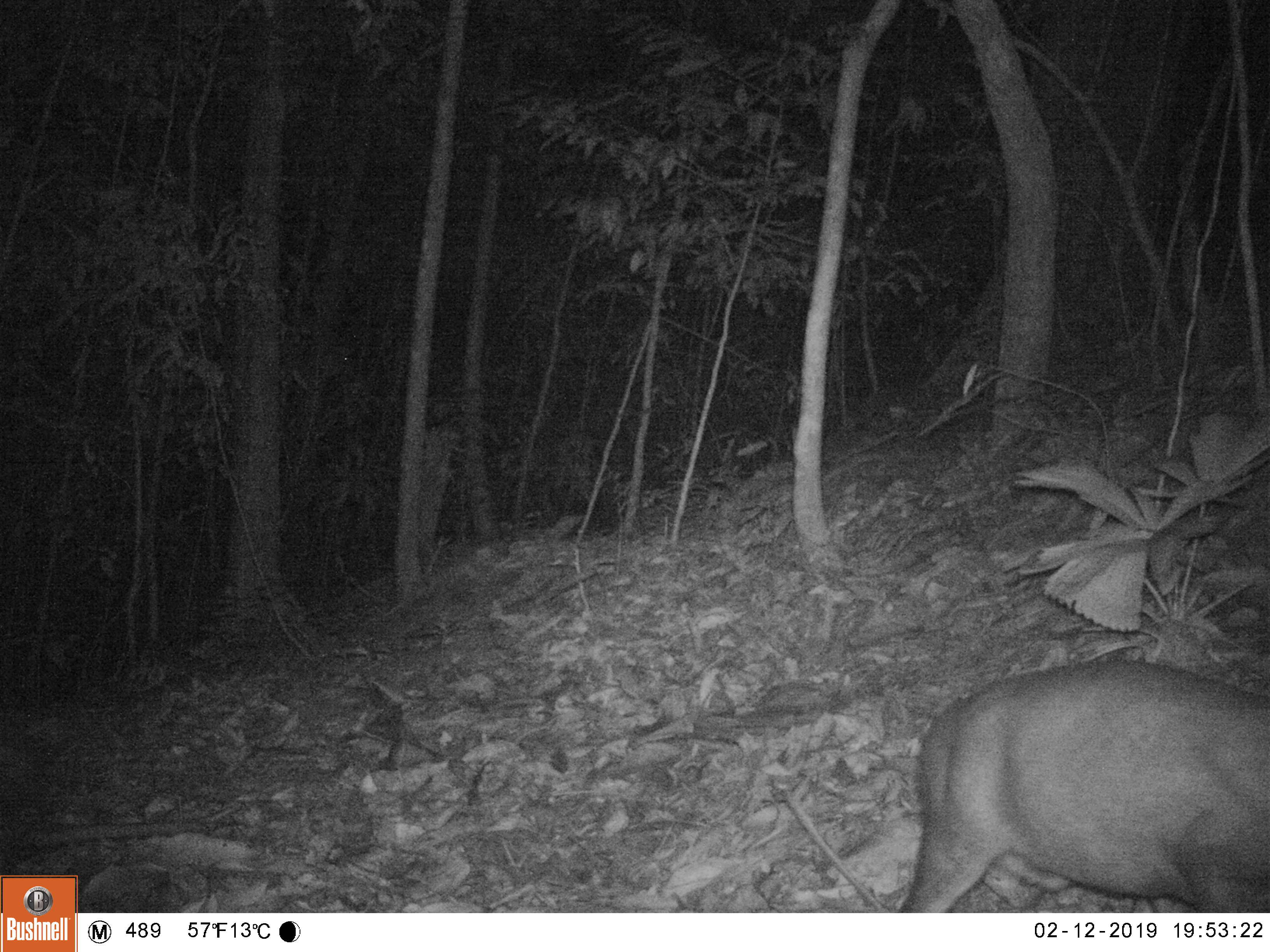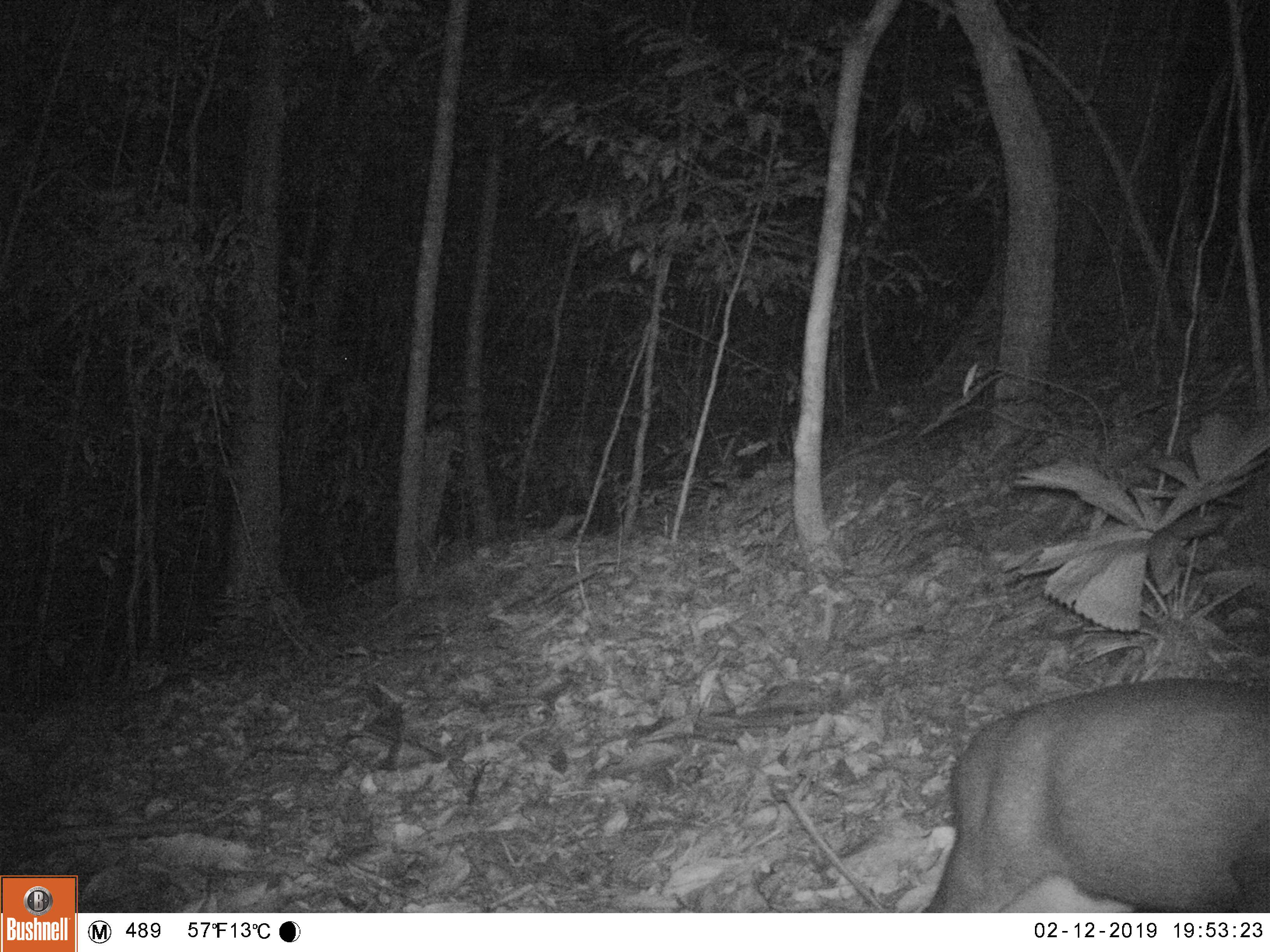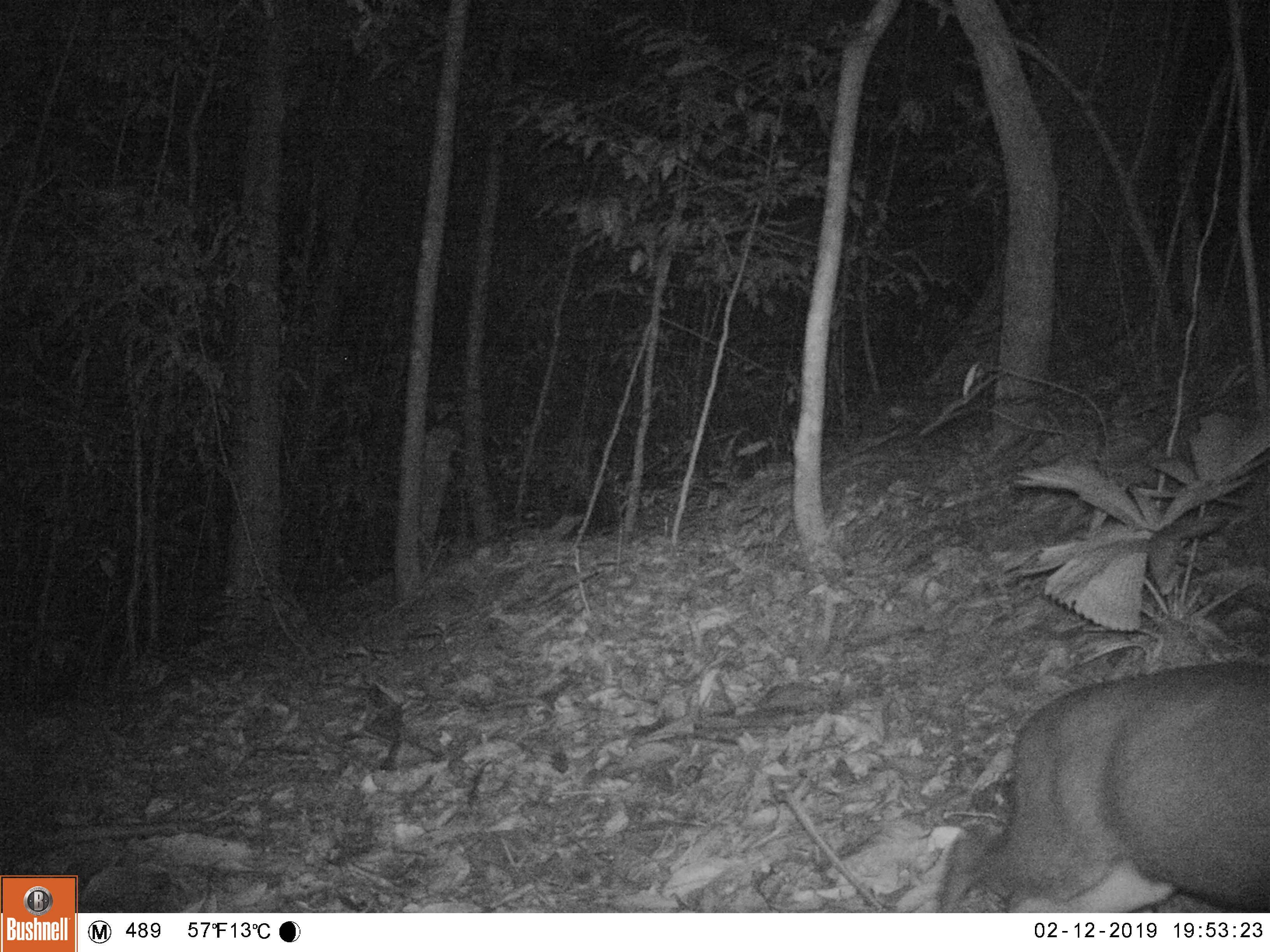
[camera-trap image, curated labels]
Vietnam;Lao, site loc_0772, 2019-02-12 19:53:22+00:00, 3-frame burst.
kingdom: Animalia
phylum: Chordata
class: Mammalia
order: Artiodactyla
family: Cervidae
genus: Muntiacus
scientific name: Muntiacus rooseveltorum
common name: roosevelt's muntjac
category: roosevelts muntjac group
Roosevelts muntjac group (roosevelt's muntjac) (Muntiacus rooseveltorum). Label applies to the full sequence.